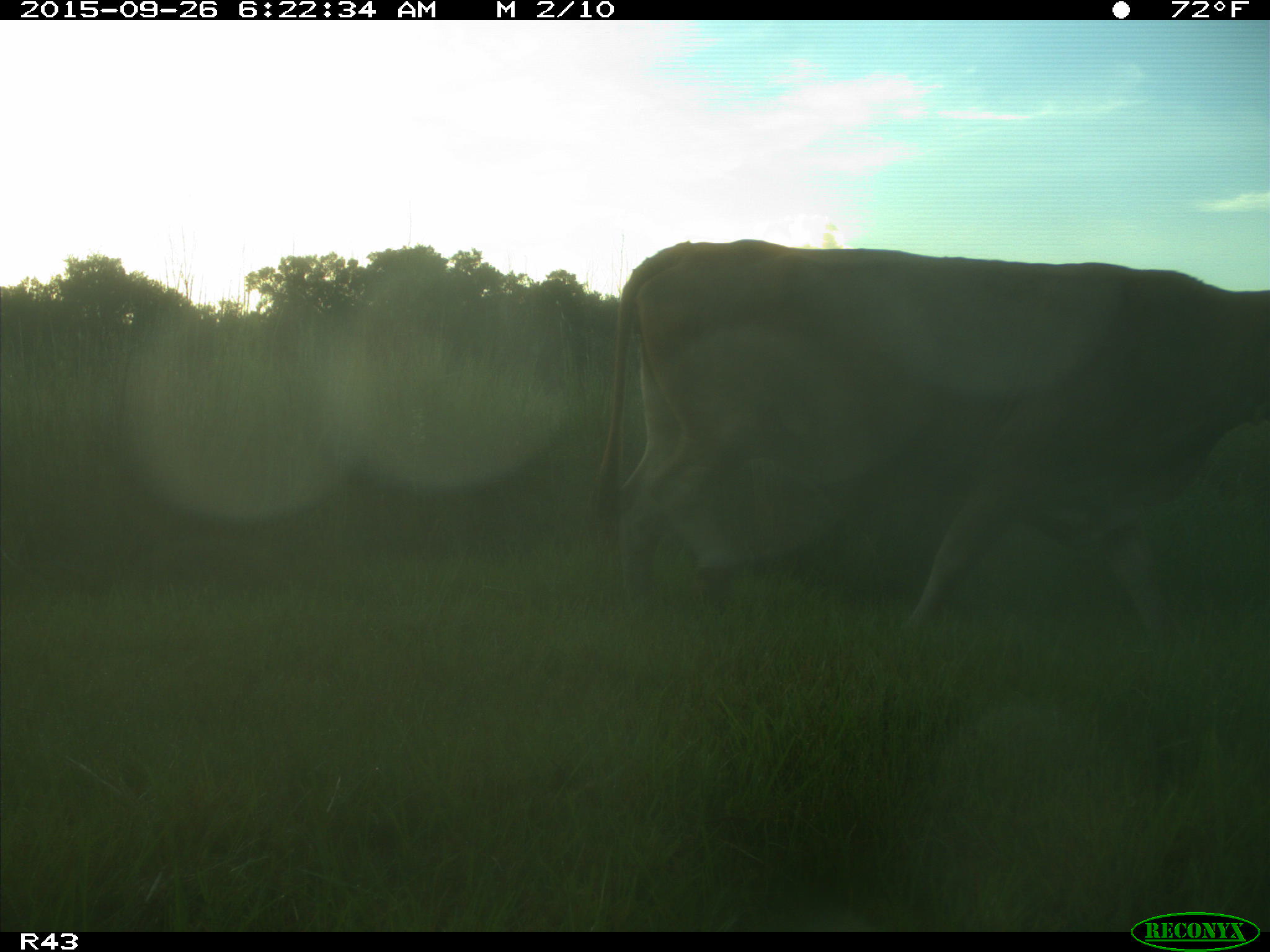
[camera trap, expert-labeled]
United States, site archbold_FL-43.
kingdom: Animalia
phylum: Chordata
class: Mammalia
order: Artiodactyla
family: Bovidae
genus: Bos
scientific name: Bos taurus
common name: domestic cow